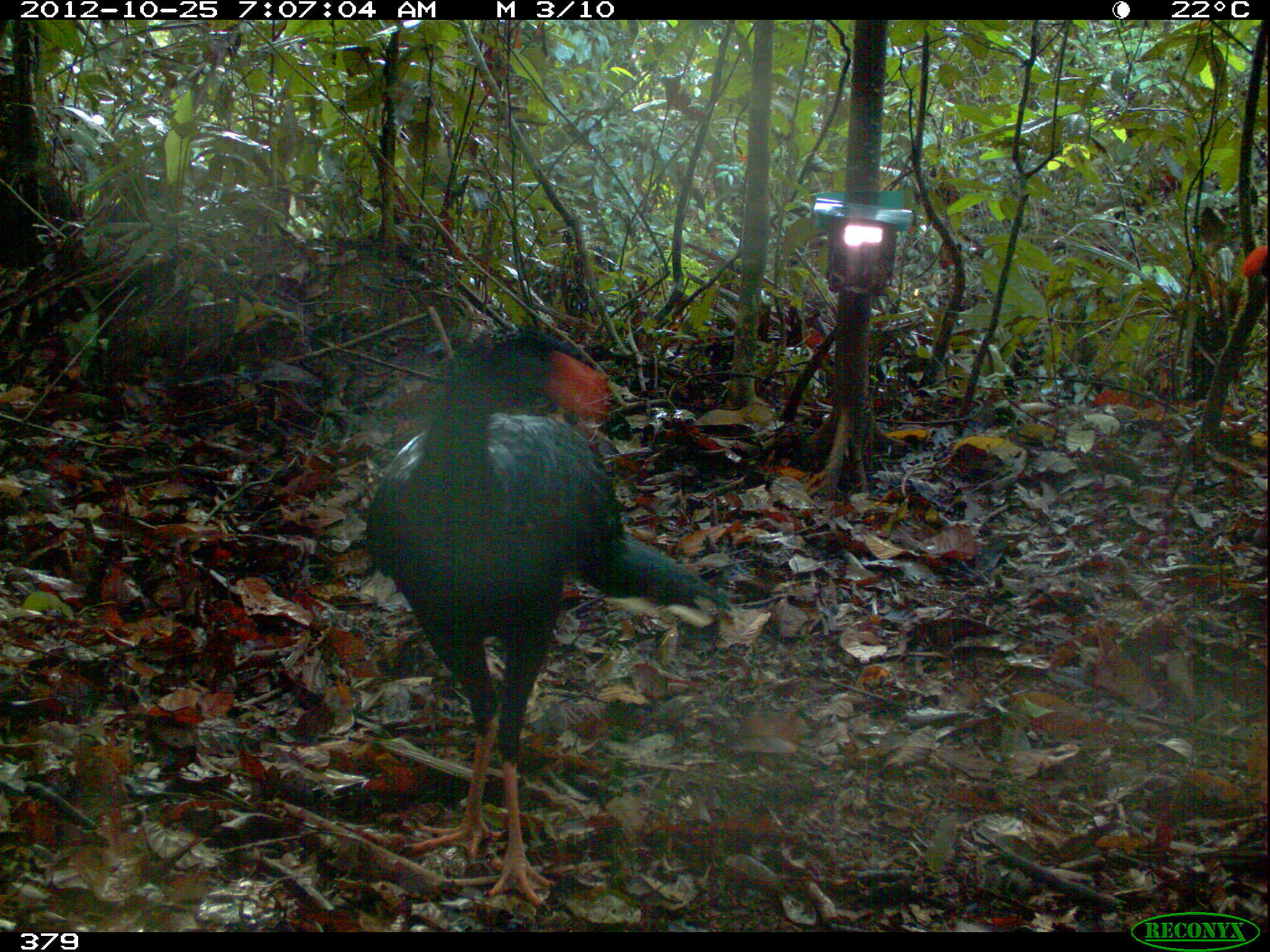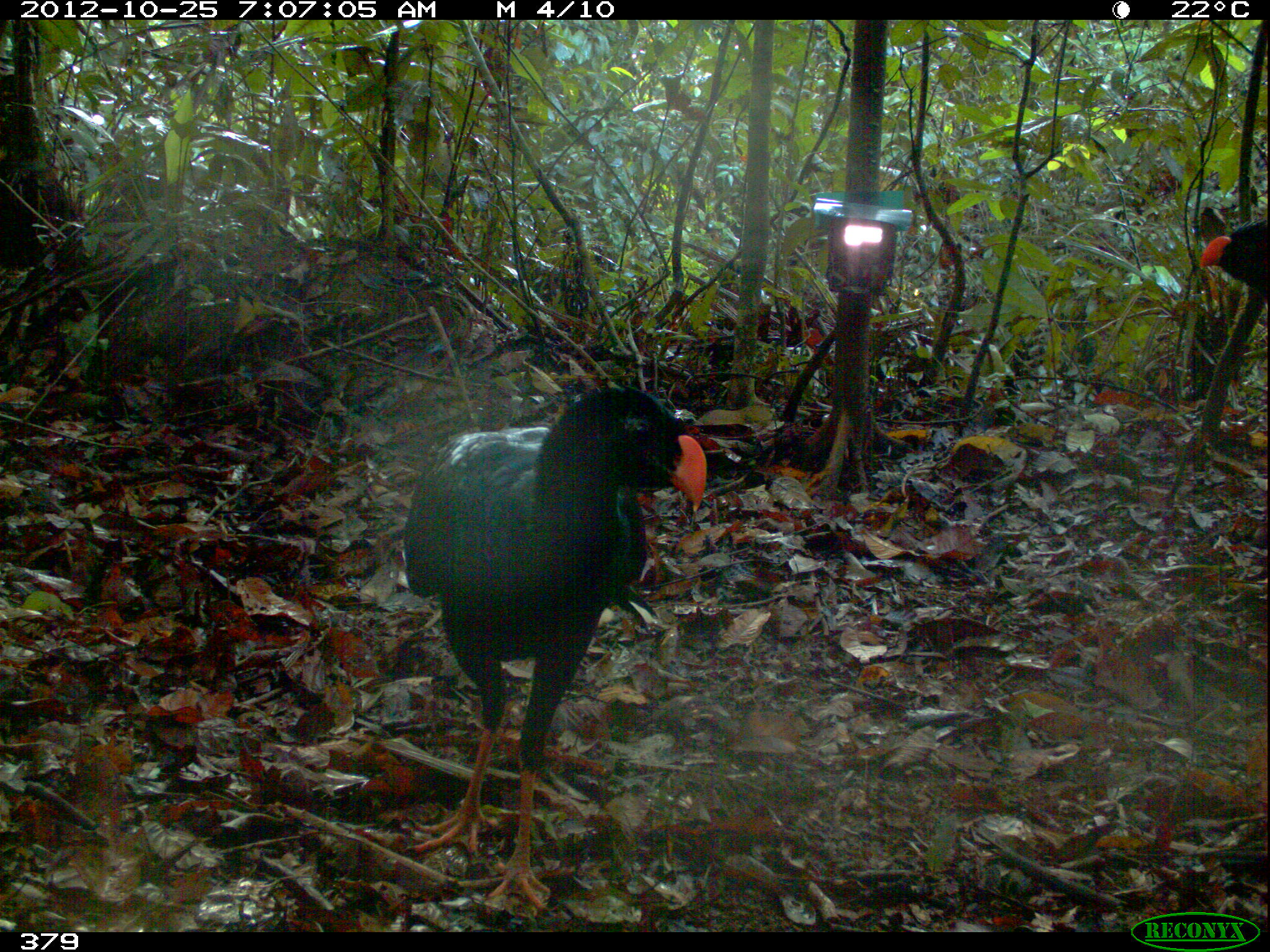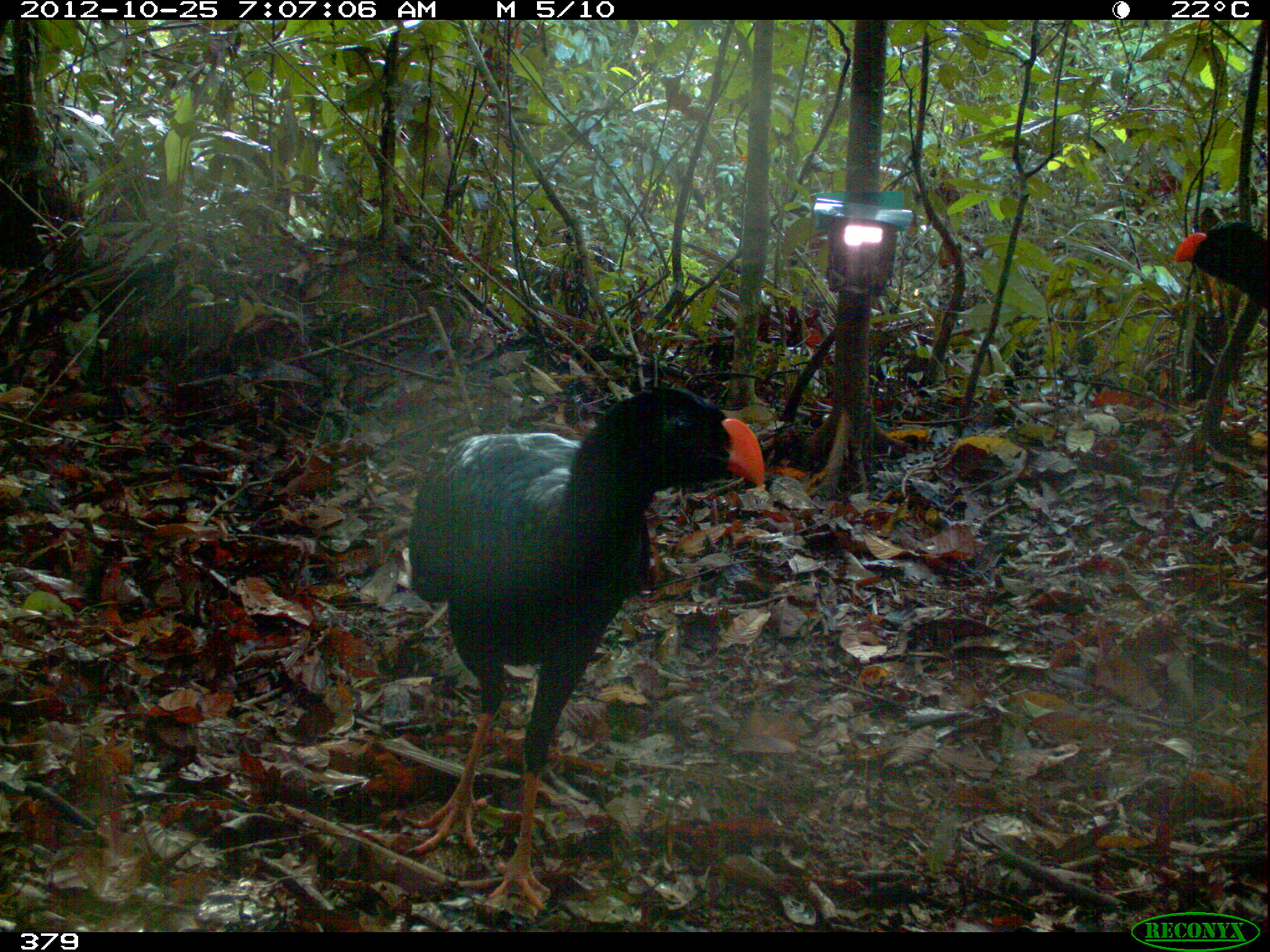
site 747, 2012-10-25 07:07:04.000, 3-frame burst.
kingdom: Animalia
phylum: Chordata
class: Aves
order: Galliformes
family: Cracidae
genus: Mitu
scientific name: Mitu tuberosum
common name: razor-billed curassow